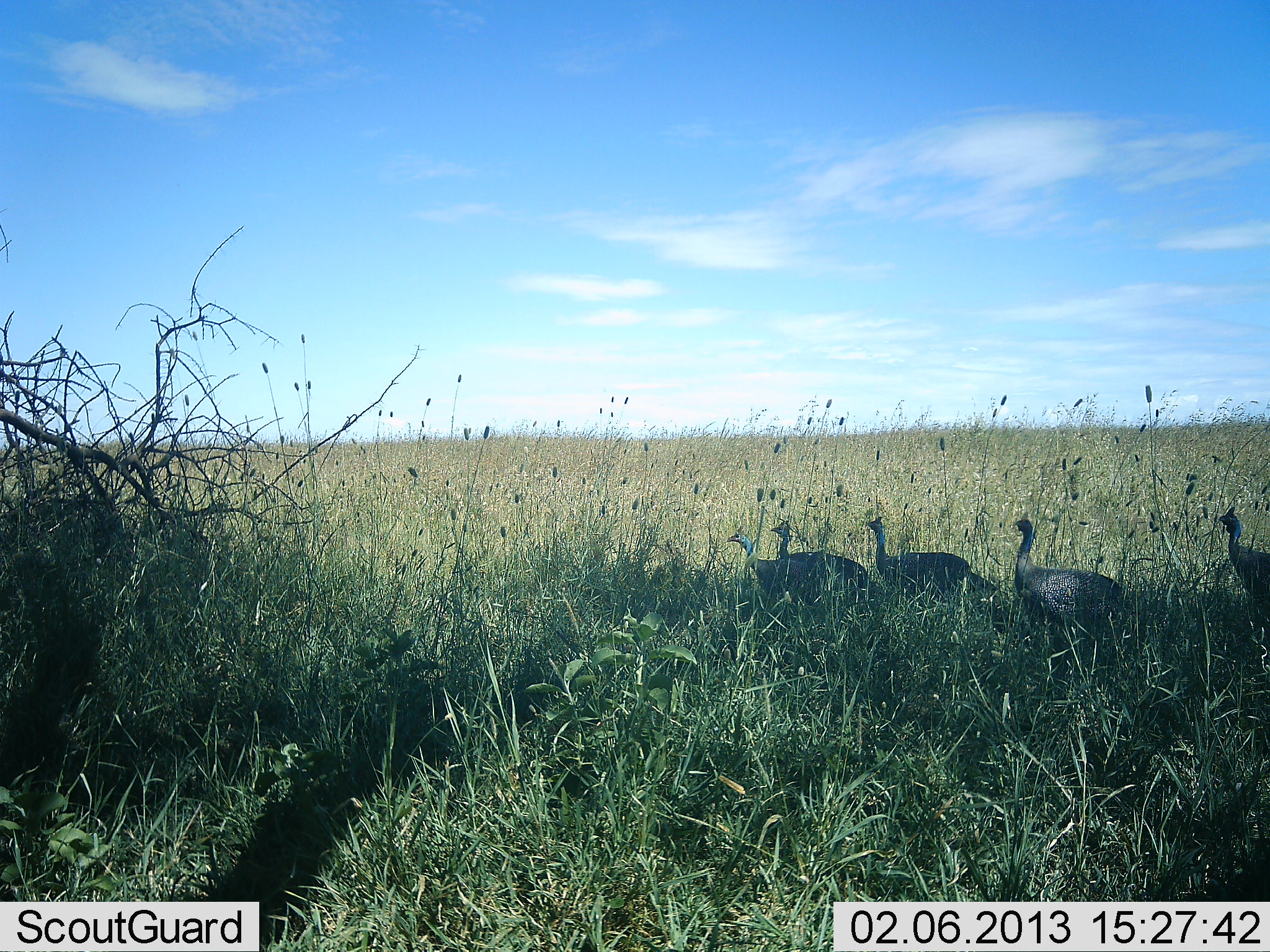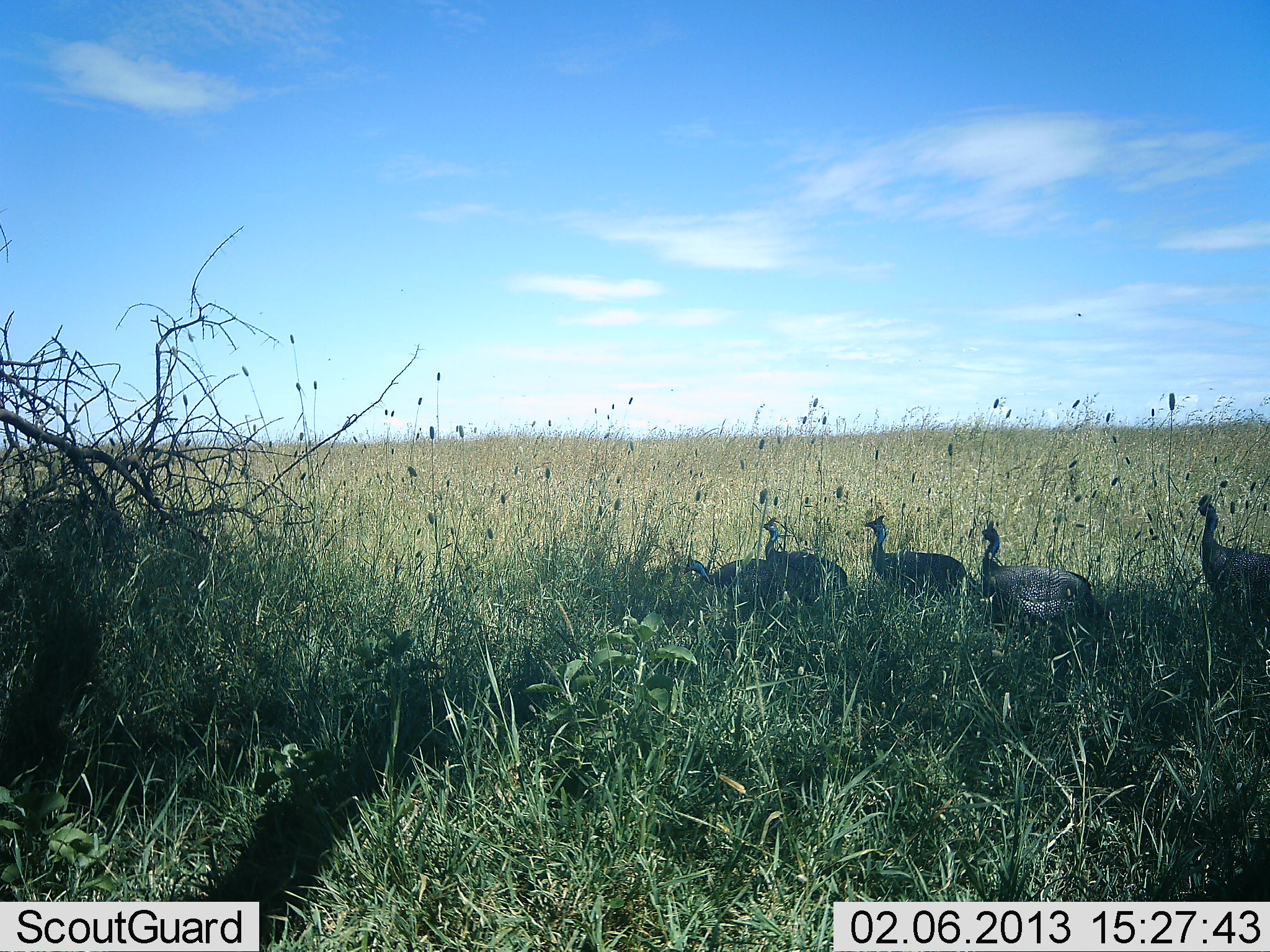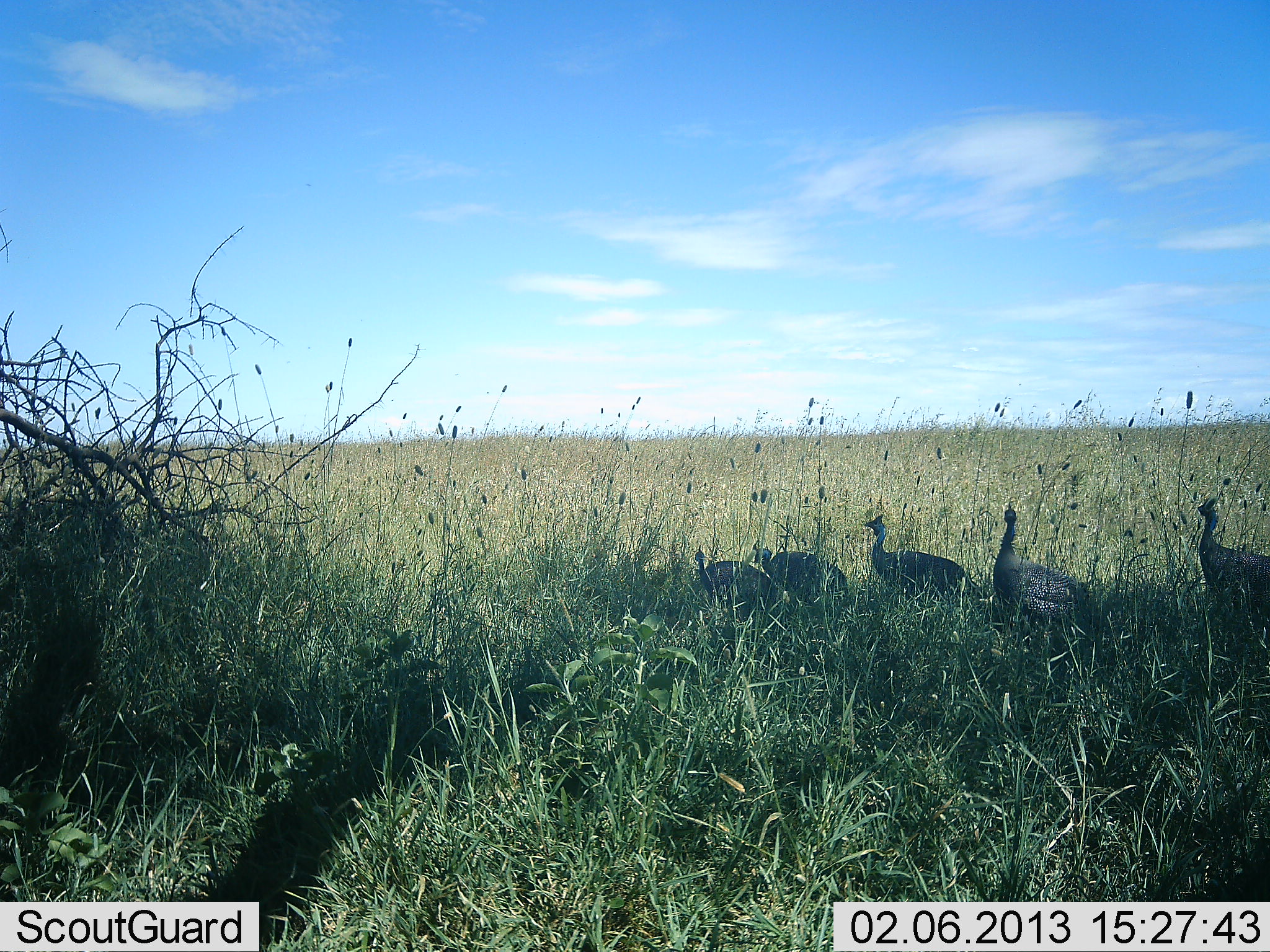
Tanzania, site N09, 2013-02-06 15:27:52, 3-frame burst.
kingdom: Animalia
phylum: Chordata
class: Aves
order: Galliformes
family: Numididae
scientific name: Numididae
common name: guinea fowl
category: guineafowl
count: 5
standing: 50%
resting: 12%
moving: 58%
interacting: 4%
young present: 0%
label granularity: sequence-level